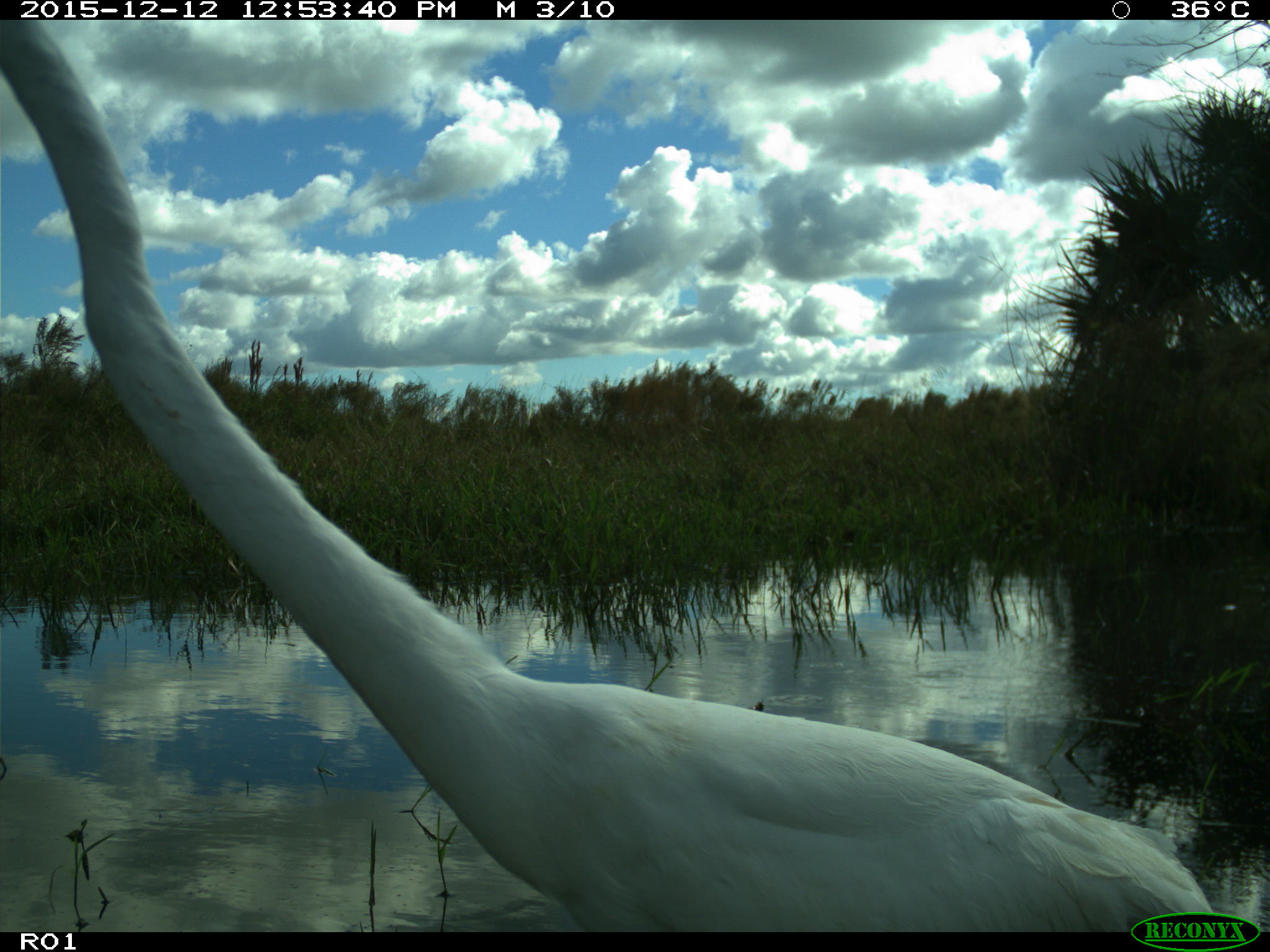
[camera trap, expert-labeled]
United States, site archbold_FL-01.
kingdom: Animalia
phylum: Chordata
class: Aves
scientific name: Aves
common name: birds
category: unidentified bird